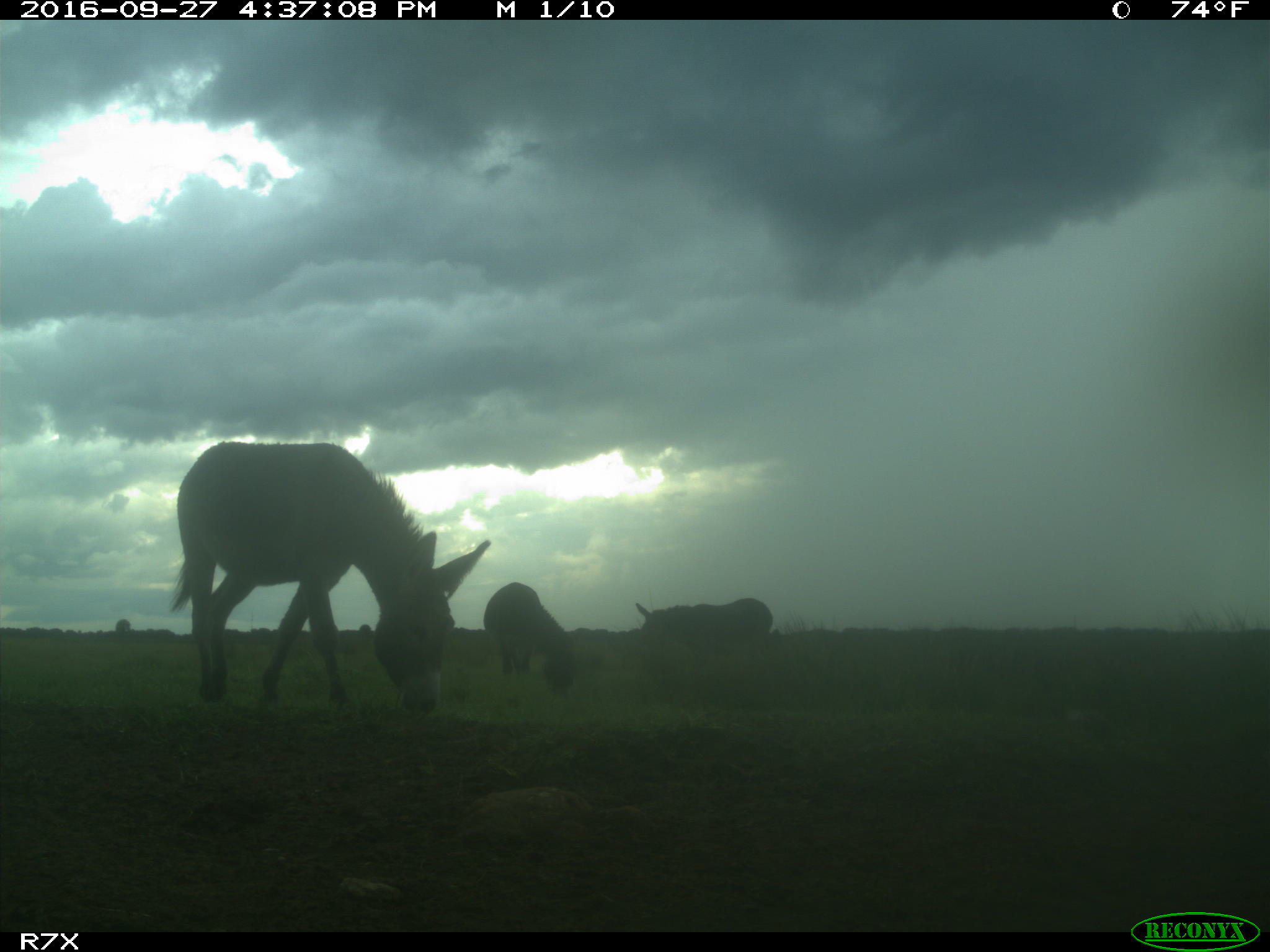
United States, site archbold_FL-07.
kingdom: Animalia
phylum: Chordata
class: Mammalia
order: Perissodactyla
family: Equidae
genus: Equus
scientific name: Equus africanus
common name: african wild ass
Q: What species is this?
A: Equus africanus (african wild ass).